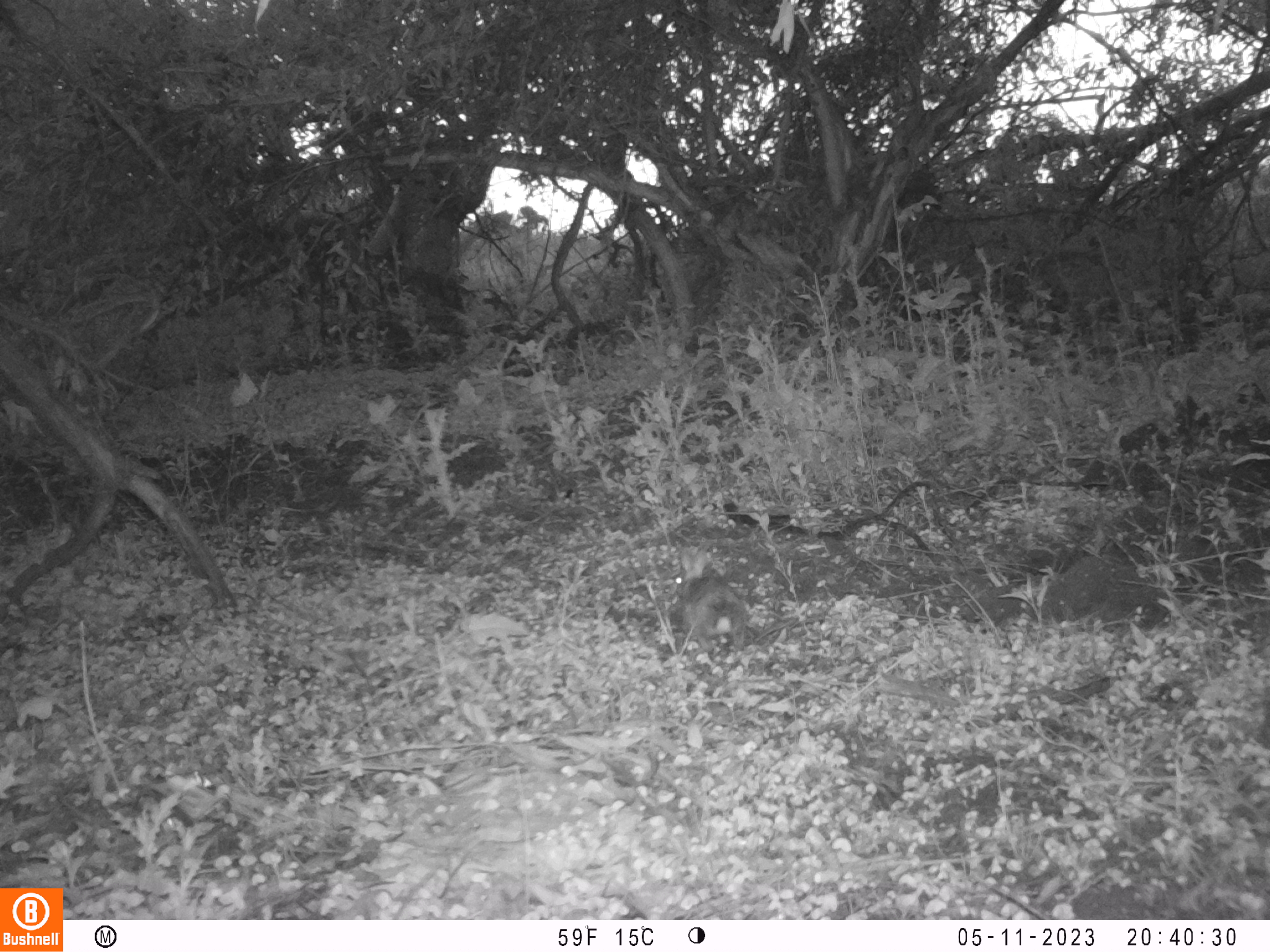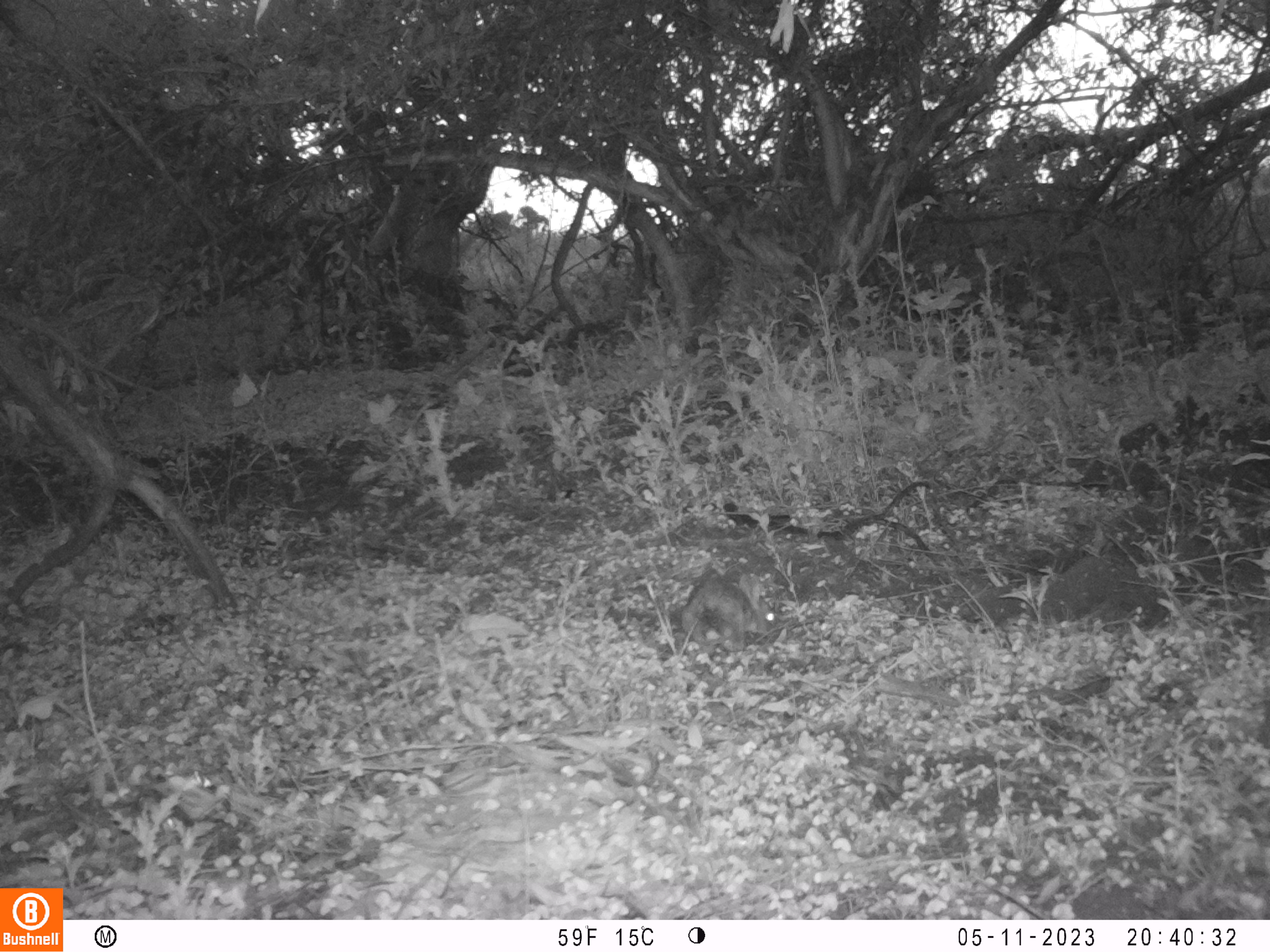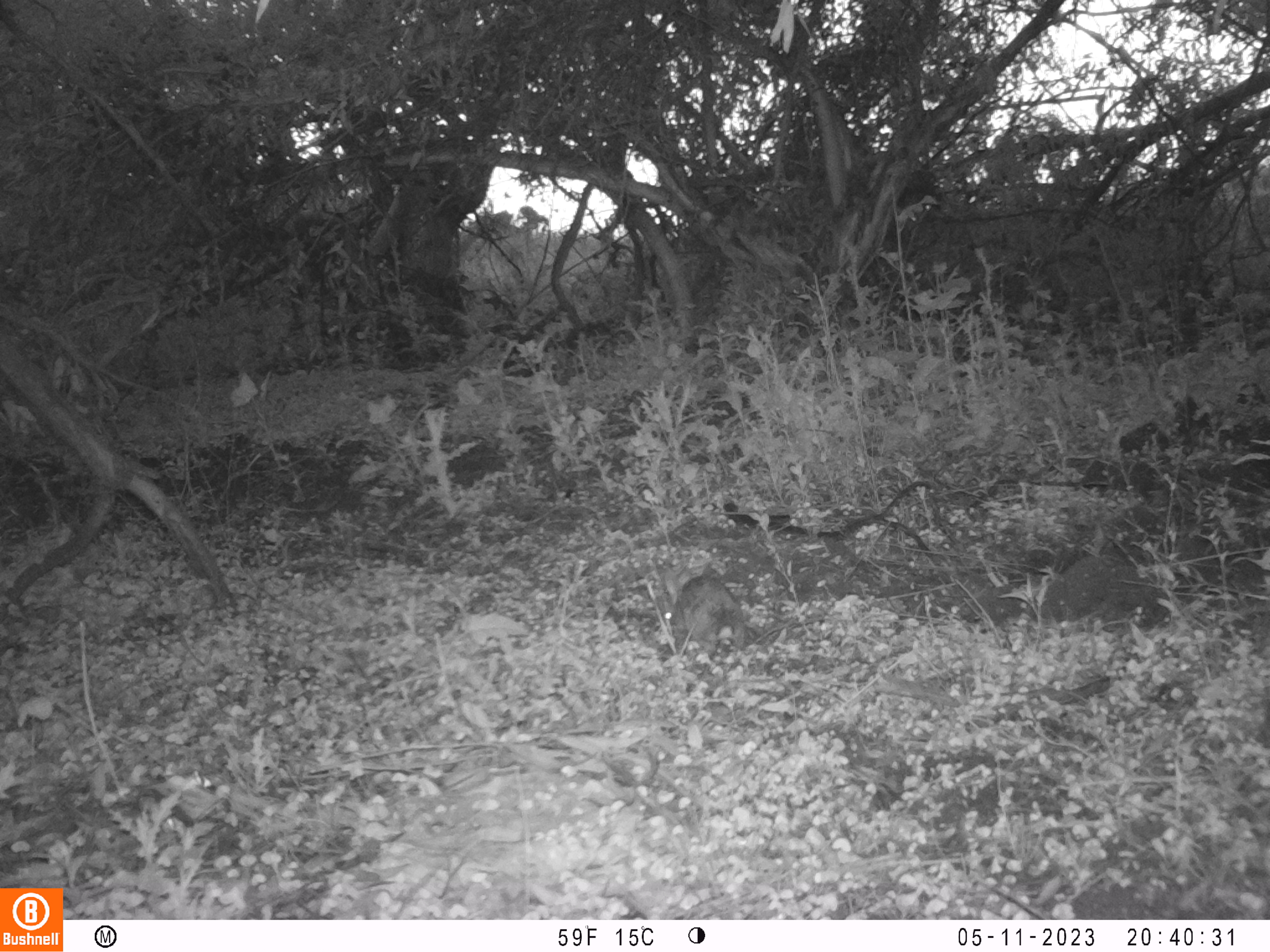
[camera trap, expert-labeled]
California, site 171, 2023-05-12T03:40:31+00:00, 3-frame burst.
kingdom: Animalia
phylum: Chordata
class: Mammalia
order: Lagomorpha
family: Leporidae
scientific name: Leporidae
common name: rabbit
Rabbit (Leporidae).